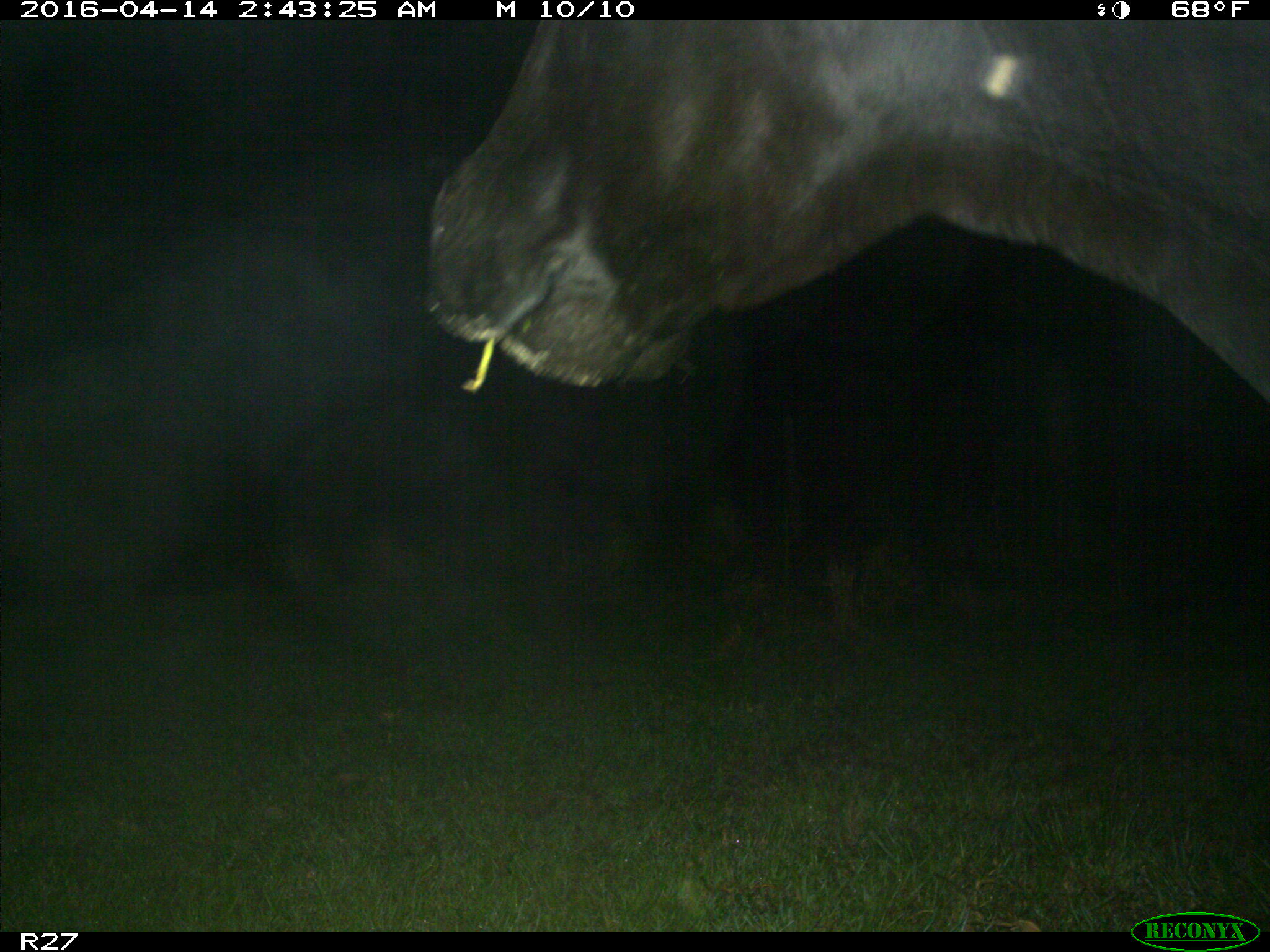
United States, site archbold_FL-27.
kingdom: Animalia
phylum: Chordata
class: Mammalia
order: Artiodactyla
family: Bovidae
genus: Bos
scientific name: Bos taurus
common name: domestic cow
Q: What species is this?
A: Bos taurus (domestic cow).